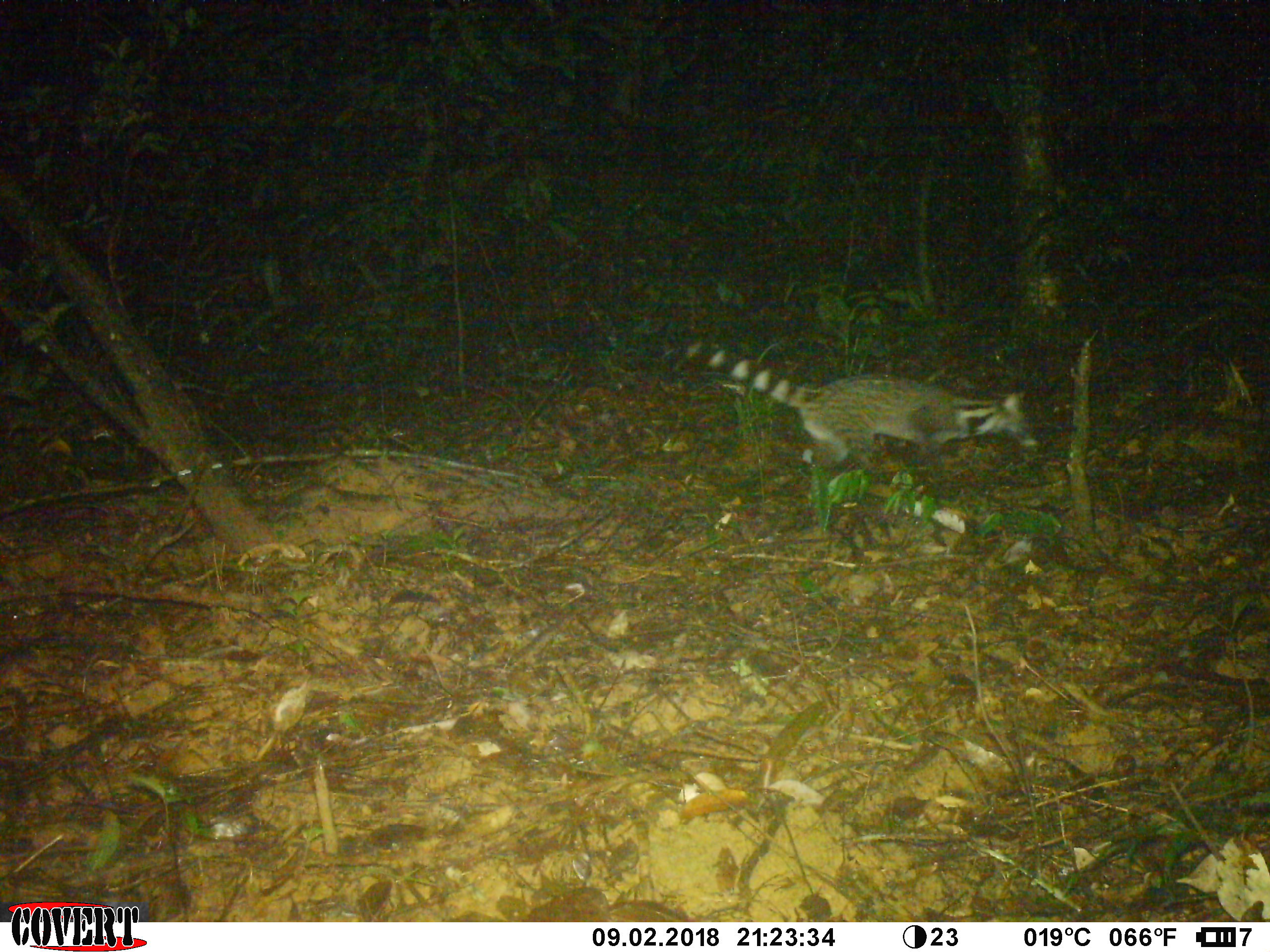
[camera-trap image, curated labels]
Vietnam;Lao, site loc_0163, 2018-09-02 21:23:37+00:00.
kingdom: Animalia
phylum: Chordata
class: Mammalia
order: Carnivora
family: Viverridae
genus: Viverra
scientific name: Viverra zibetha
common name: large indian civet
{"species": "large indian civet (Viverra zibetha)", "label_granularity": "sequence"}